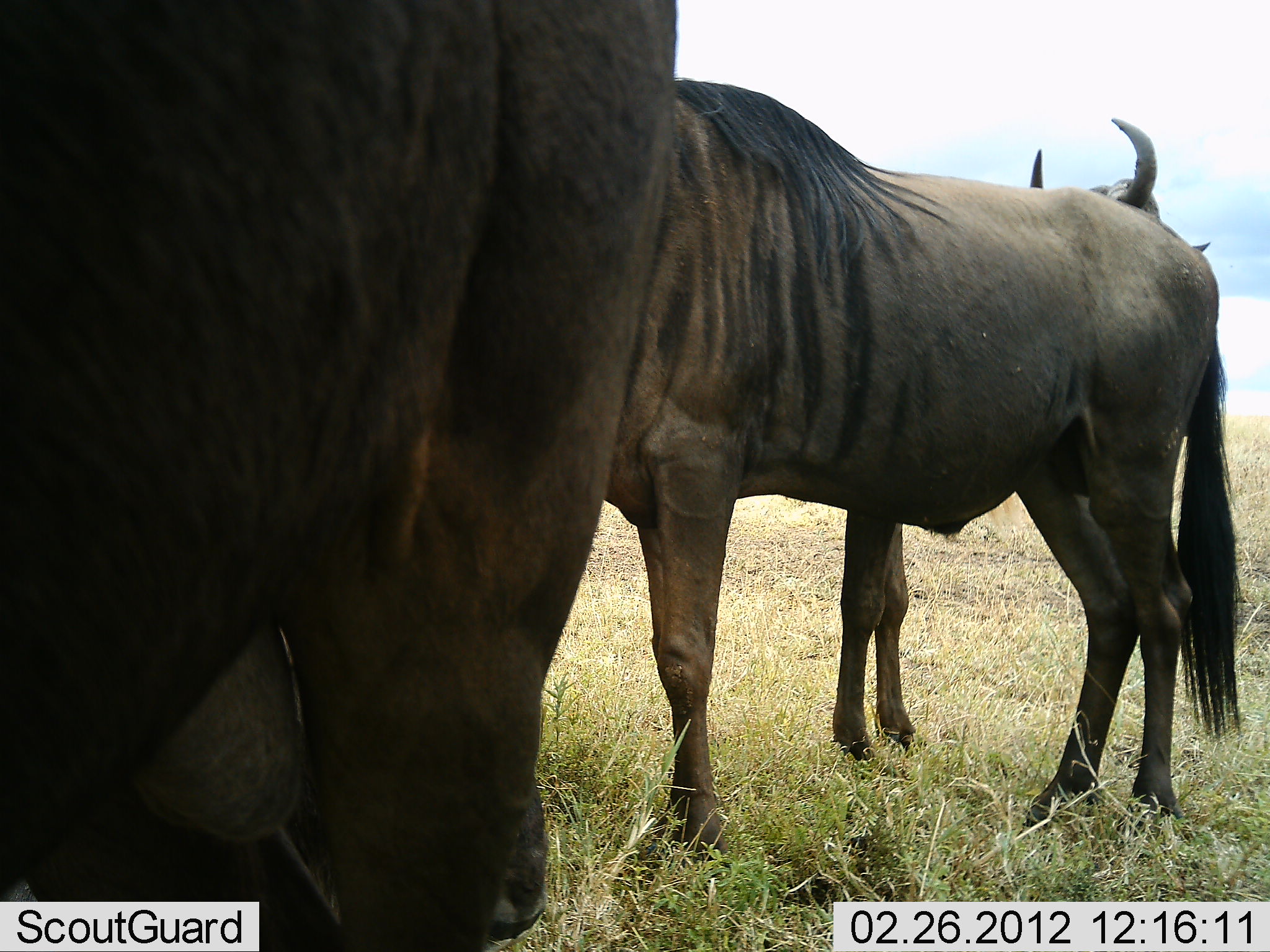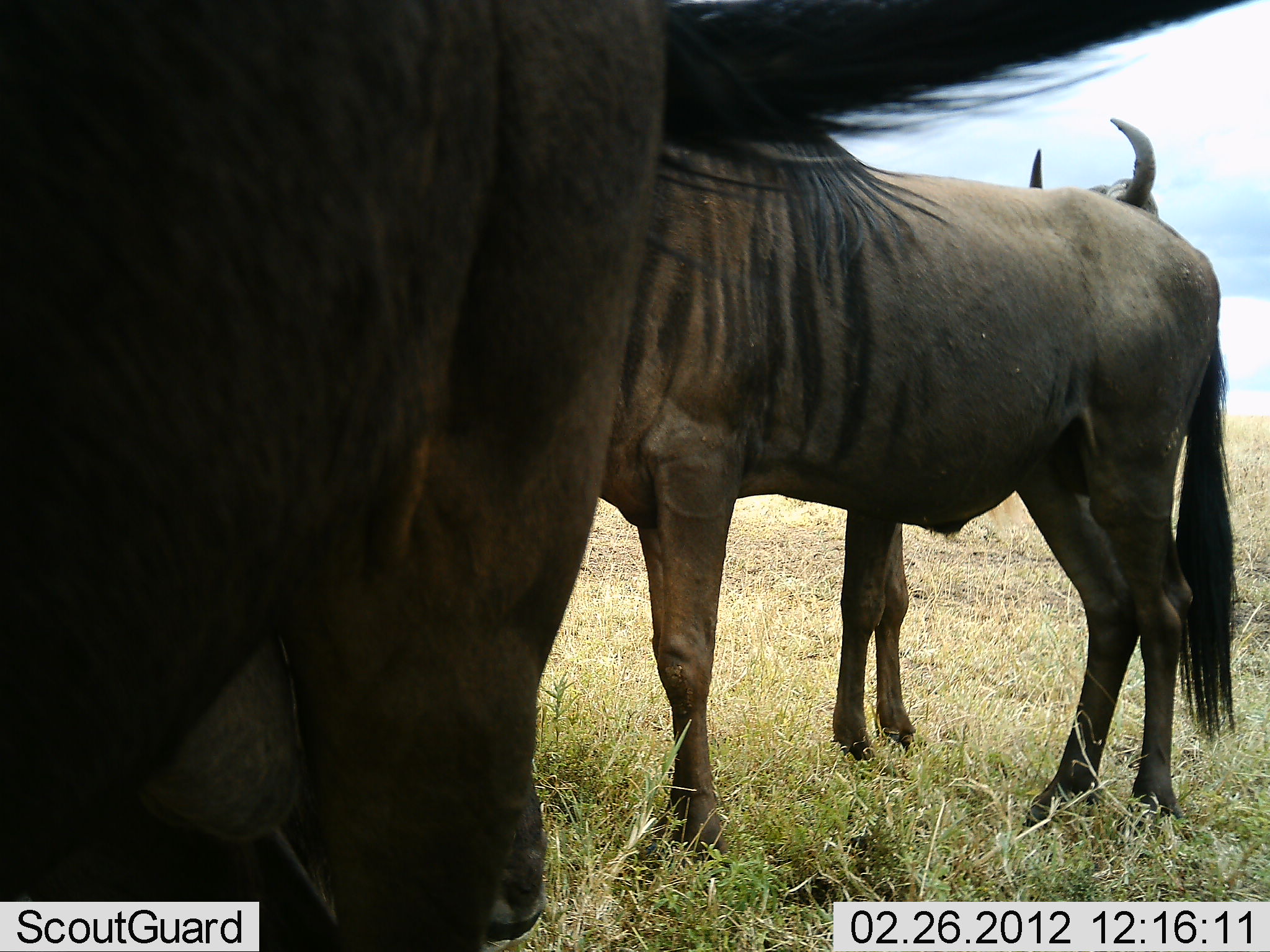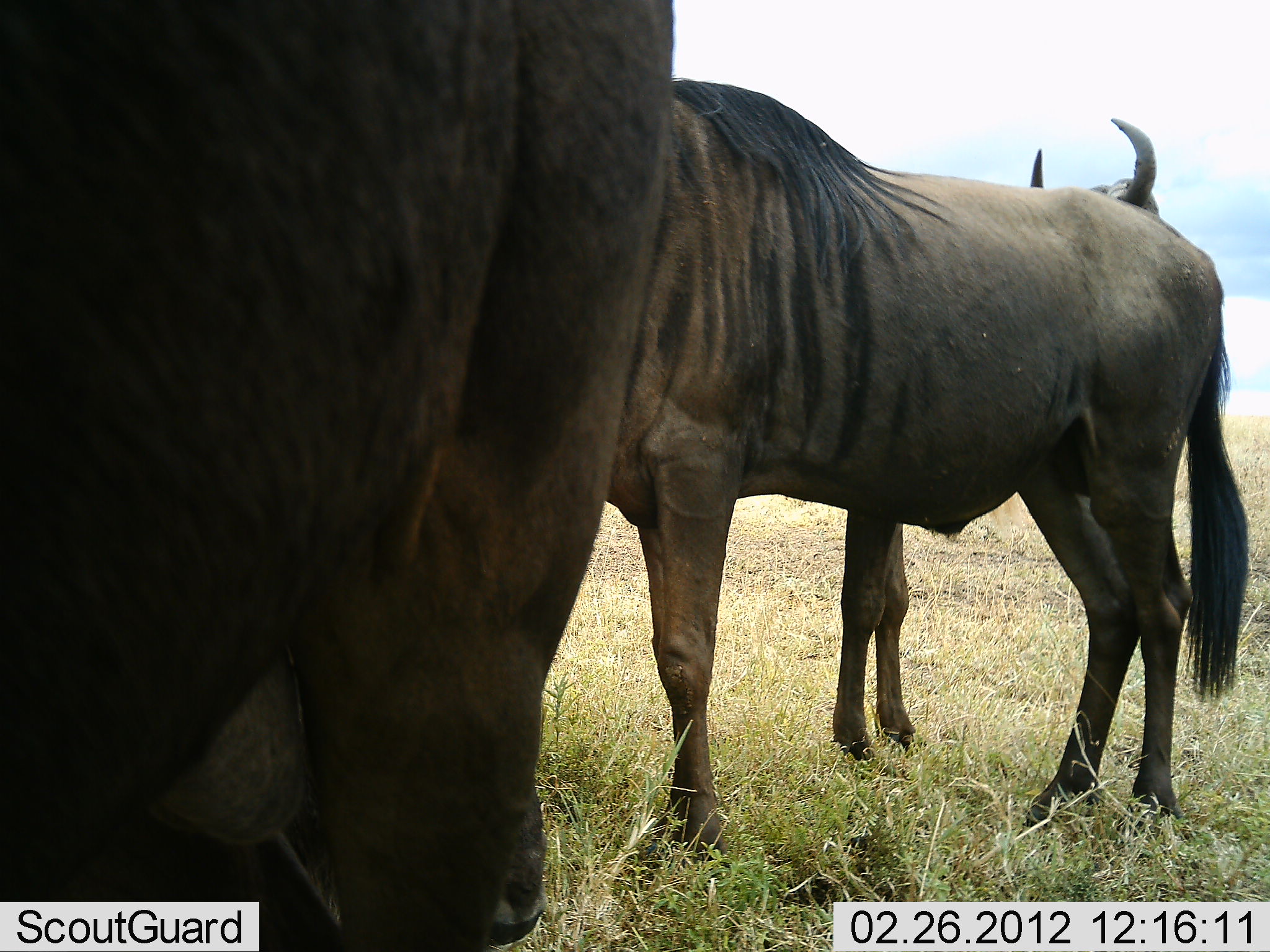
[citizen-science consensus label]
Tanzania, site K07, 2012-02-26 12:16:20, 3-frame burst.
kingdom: Animalia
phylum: Chordata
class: Mammalia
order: Artiodactyla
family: Bovidae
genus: Connochaetes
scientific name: Connochaetes taurinus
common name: blue wildebeest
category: wildebeest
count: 3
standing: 95%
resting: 5%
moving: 0%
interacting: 0%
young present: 0%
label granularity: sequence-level